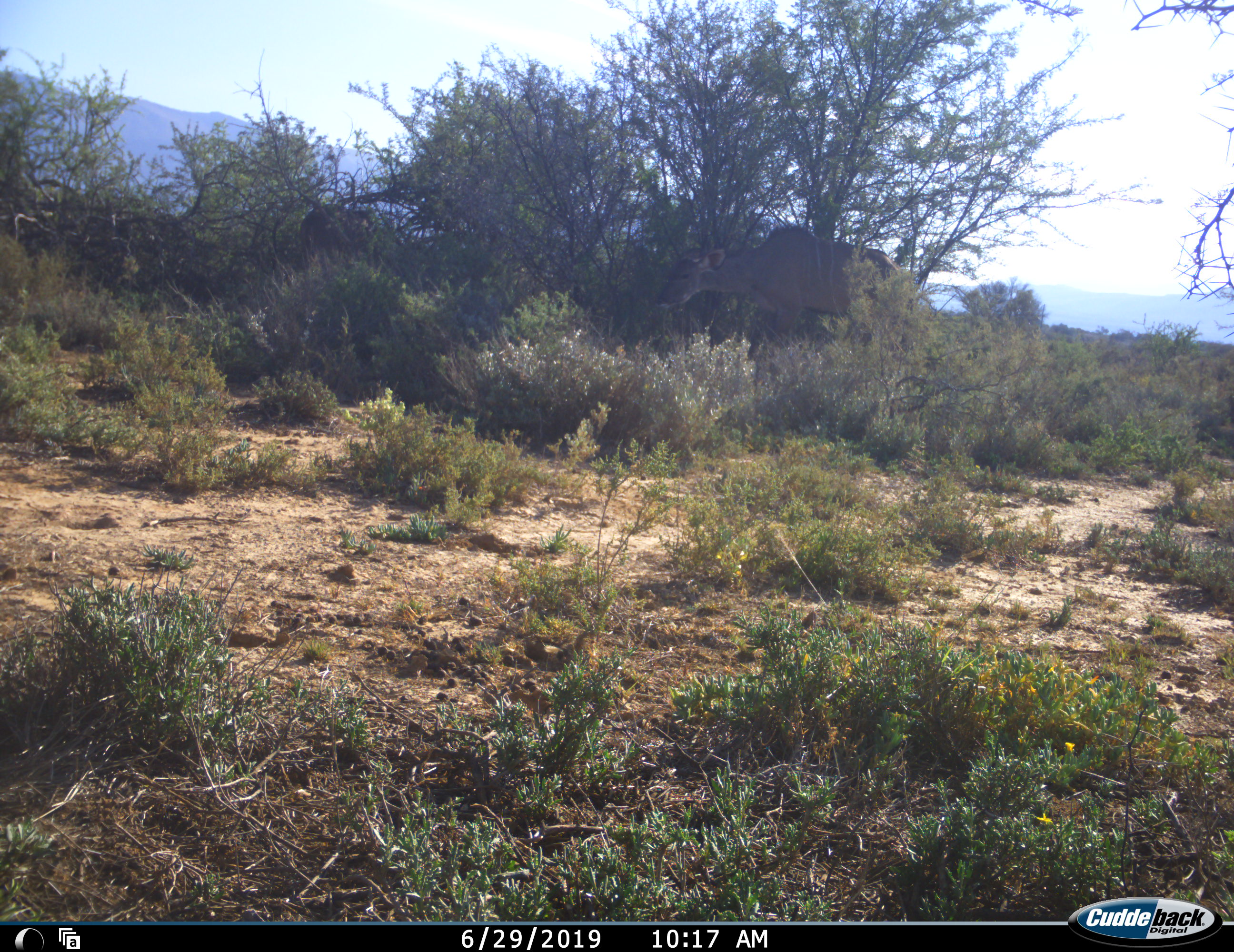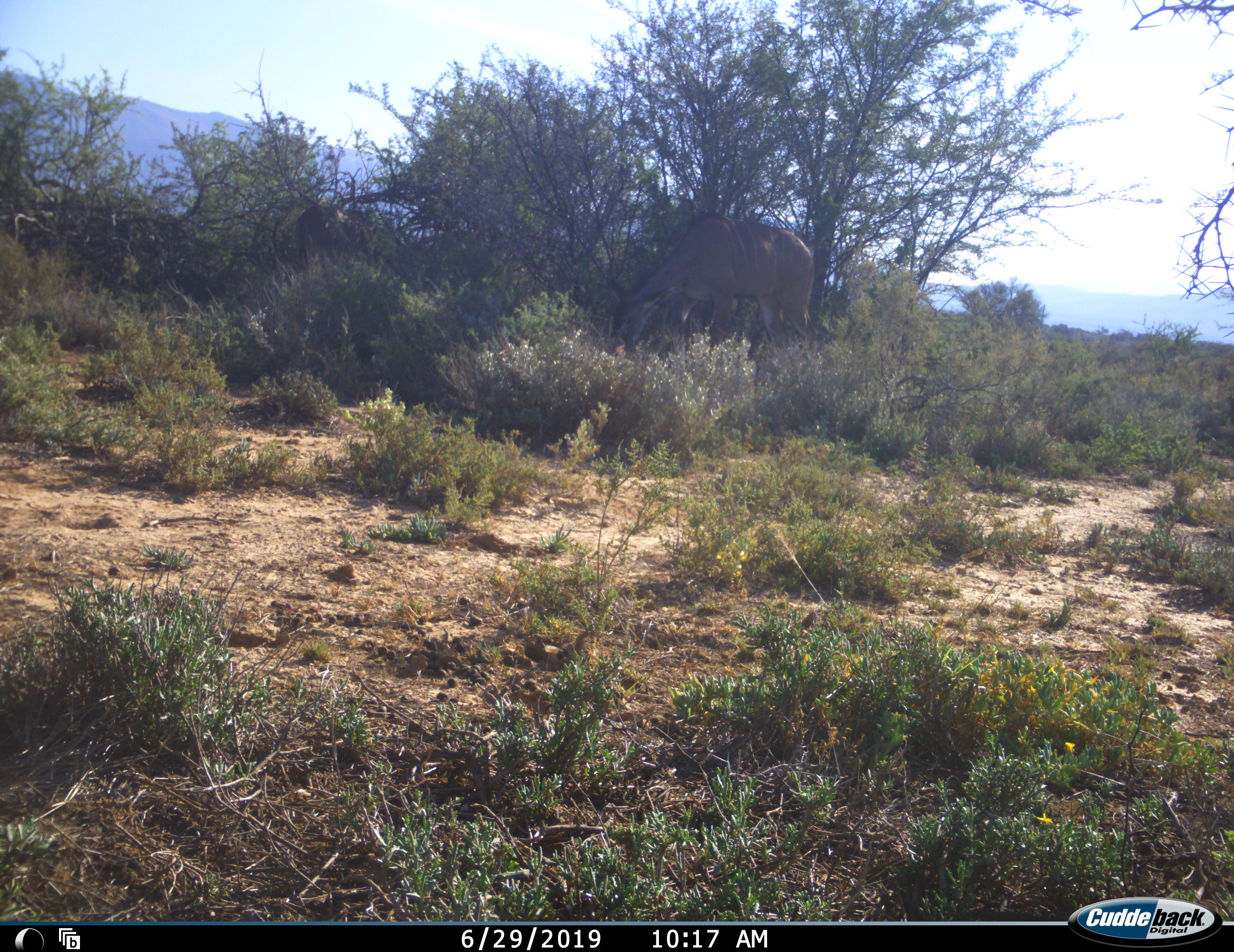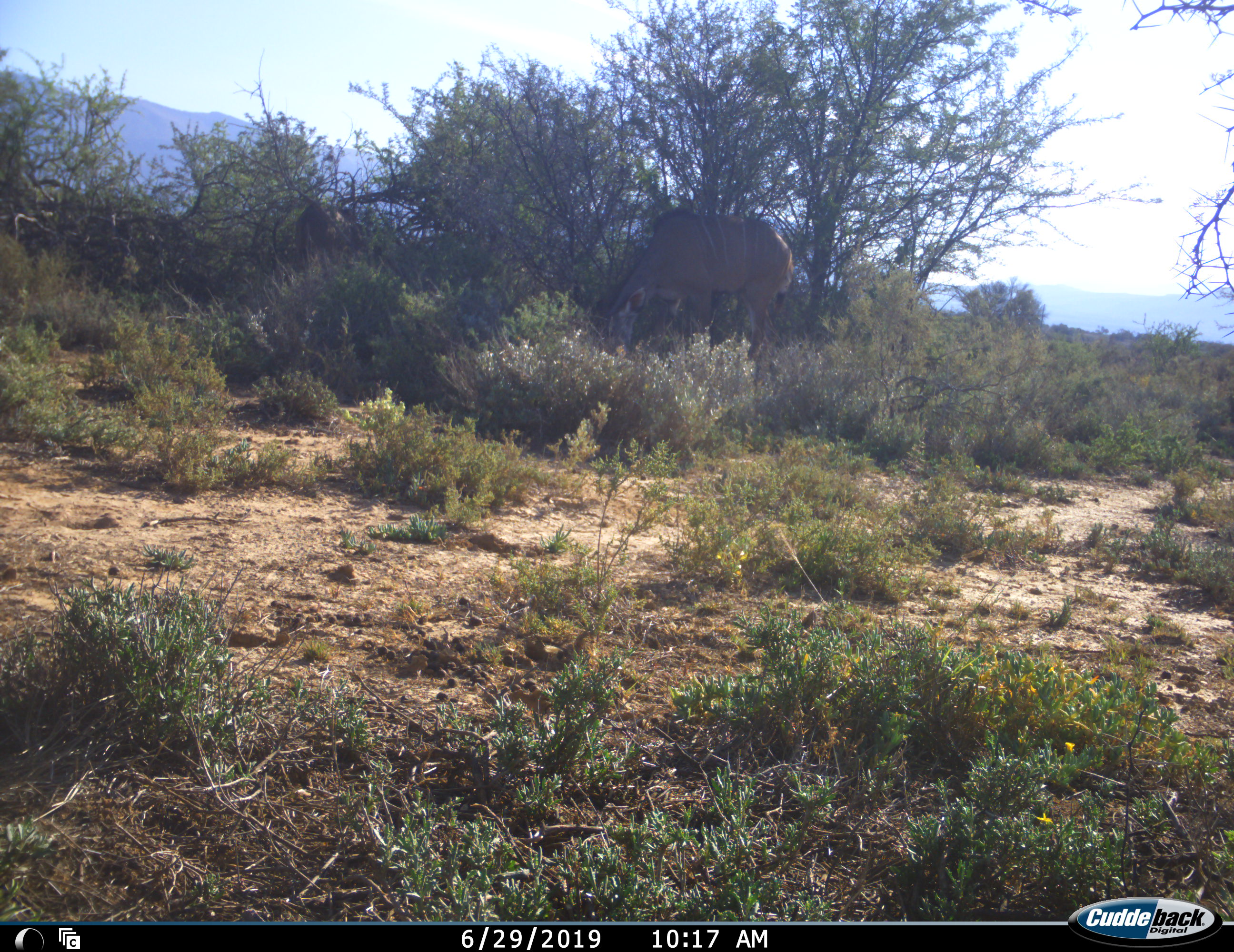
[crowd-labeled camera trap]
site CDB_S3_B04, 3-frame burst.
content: unidentified animal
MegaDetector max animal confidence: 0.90